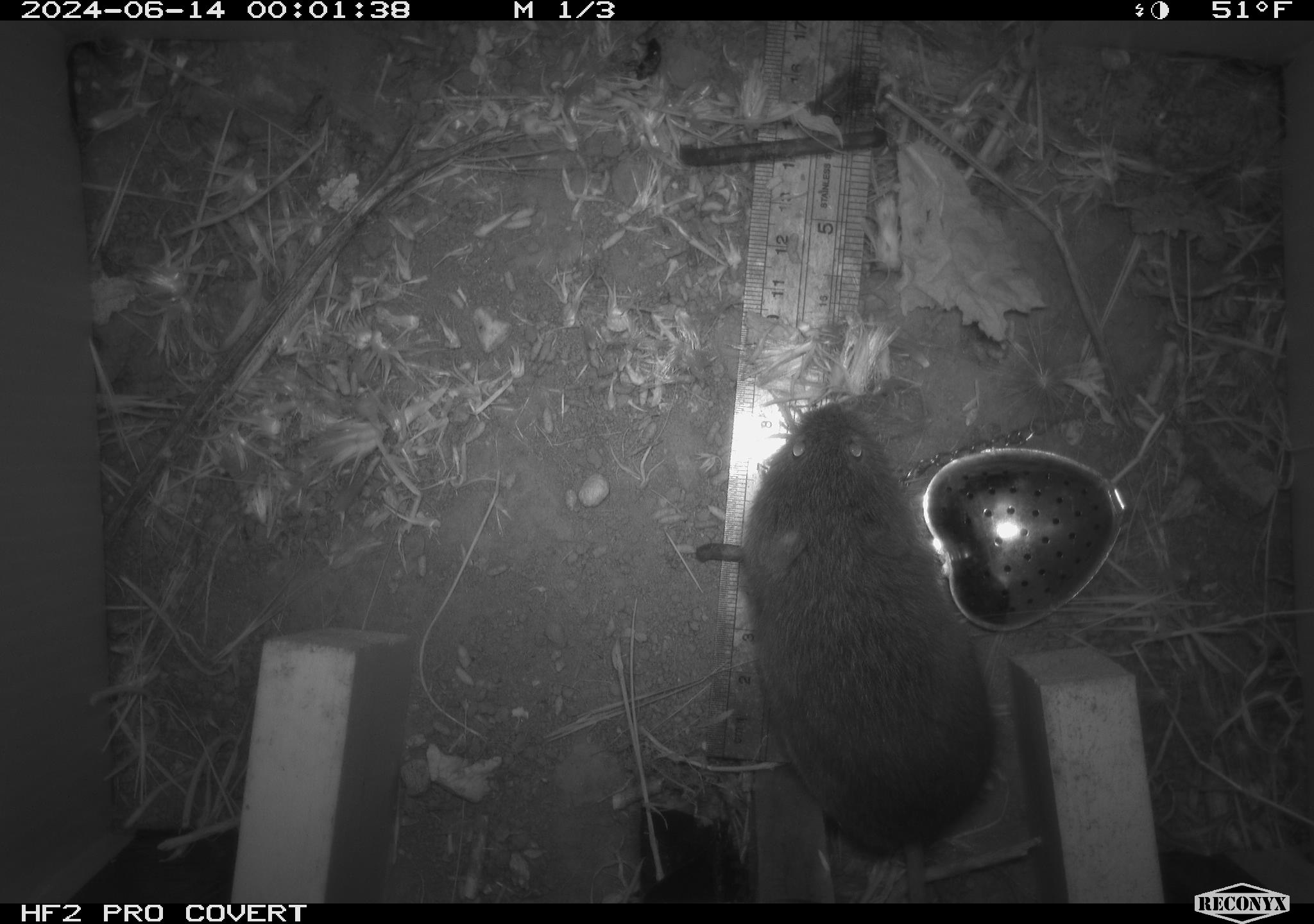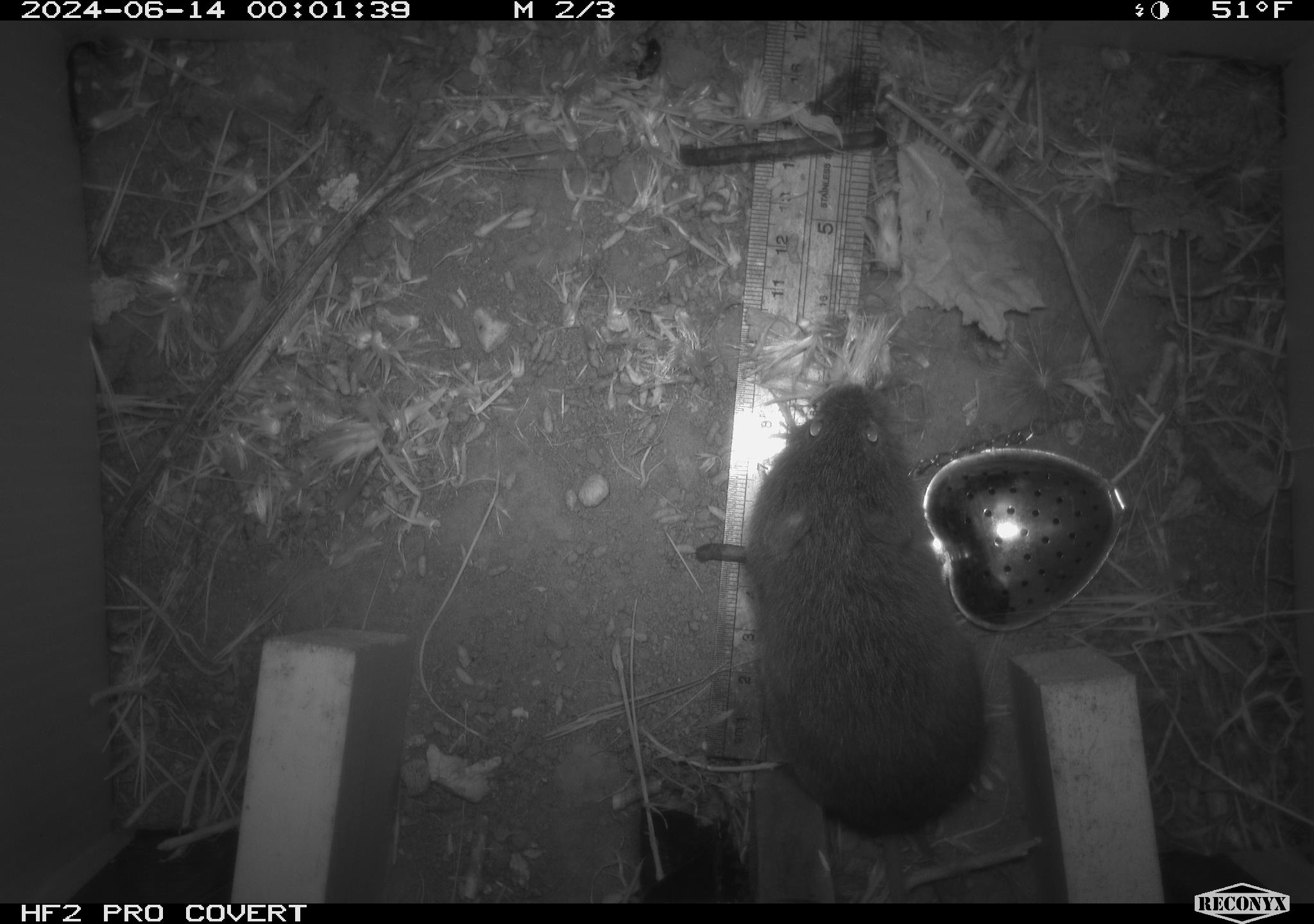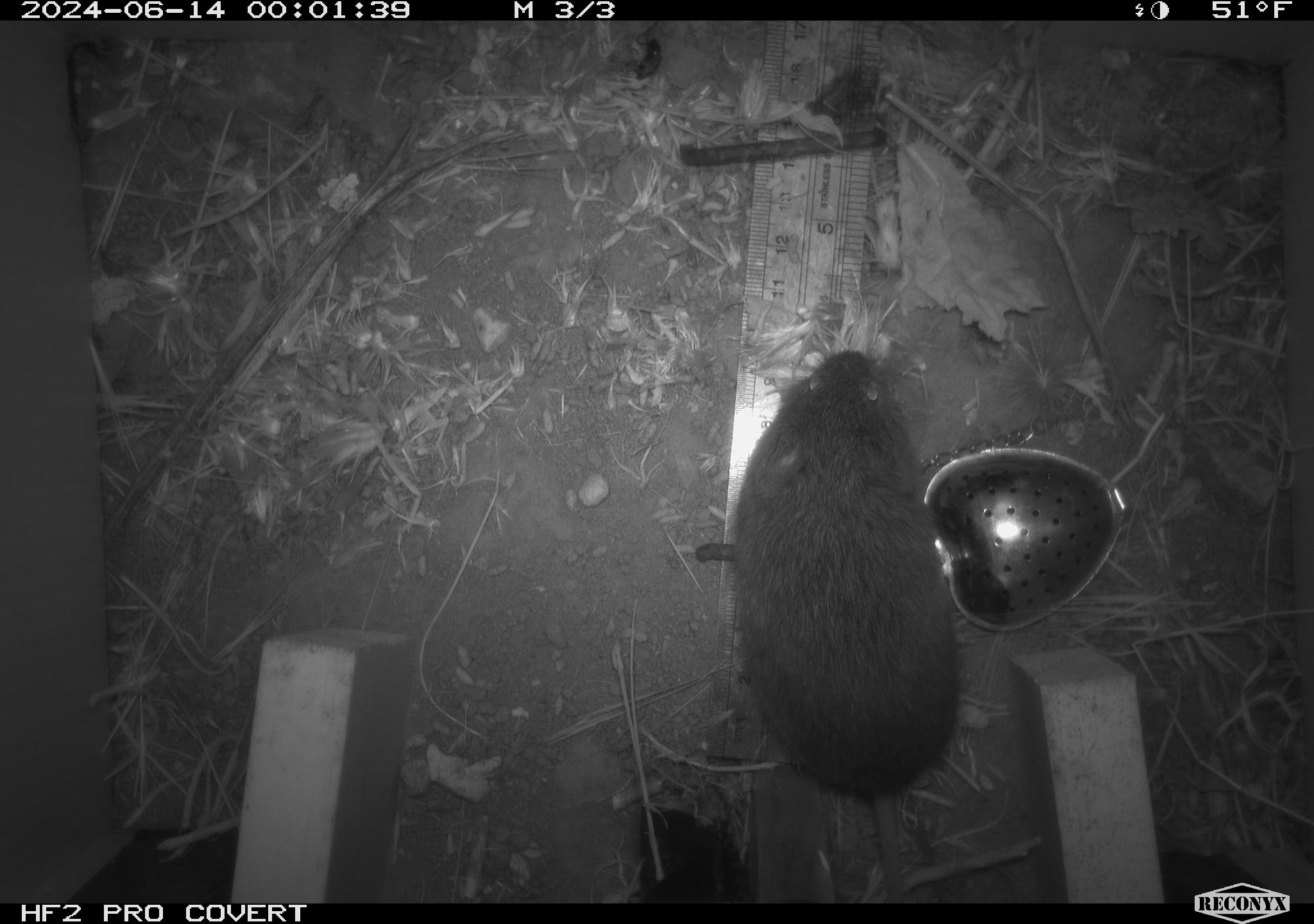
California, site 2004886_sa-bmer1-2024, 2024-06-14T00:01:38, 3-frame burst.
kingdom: Animalia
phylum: Chordata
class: Mammalia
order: Rodentia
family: Cricetidae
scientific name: Cricetidae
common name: hamsters, voles, lemmings, and allies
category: cricetidae family